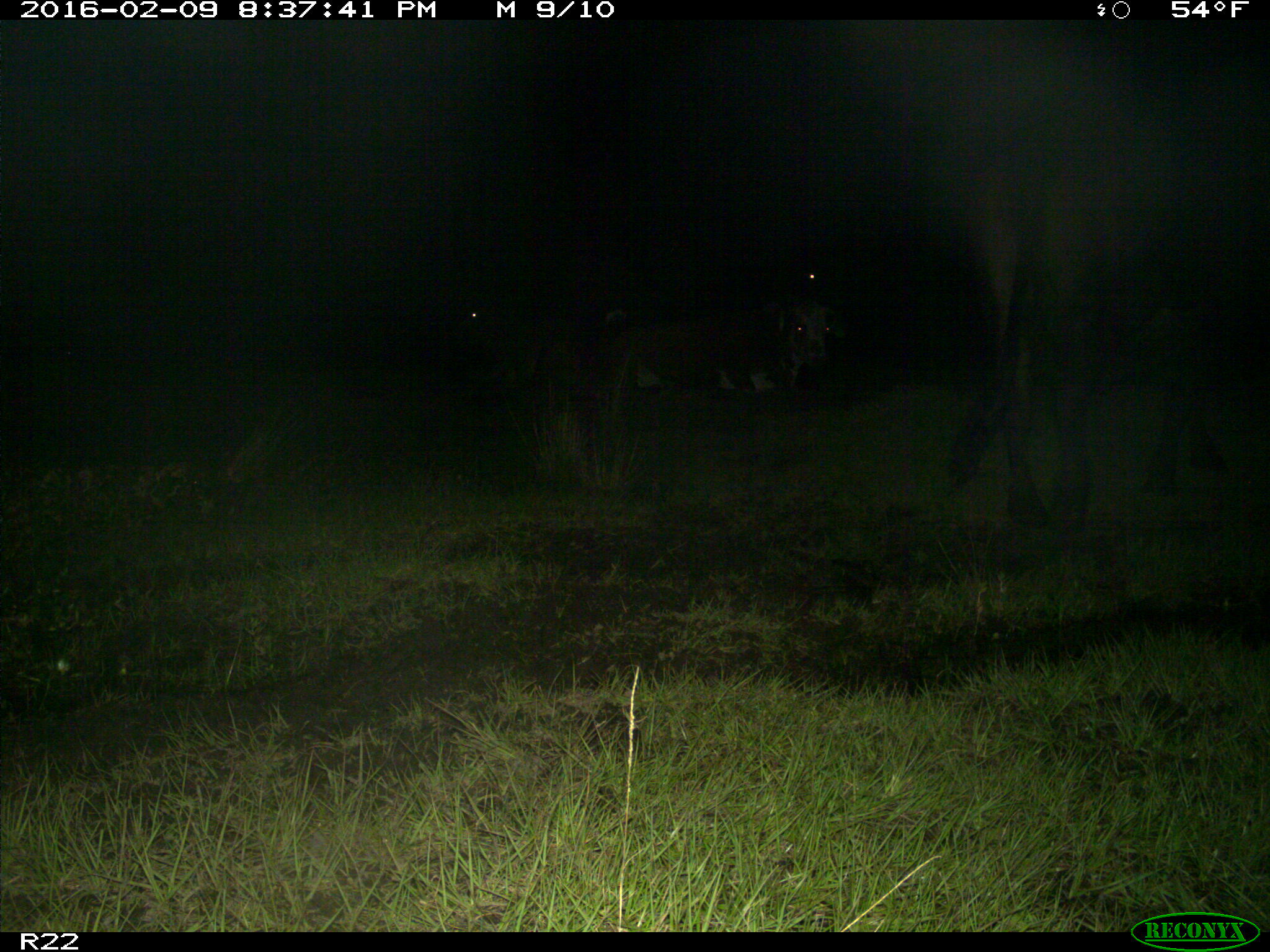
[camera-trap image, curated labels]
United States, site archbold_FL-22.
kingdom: Animalia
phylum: Chordata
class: Mammalia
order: Artiodactyla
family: Bovidae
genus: Bos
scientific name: Bos taurus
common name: domestic cow